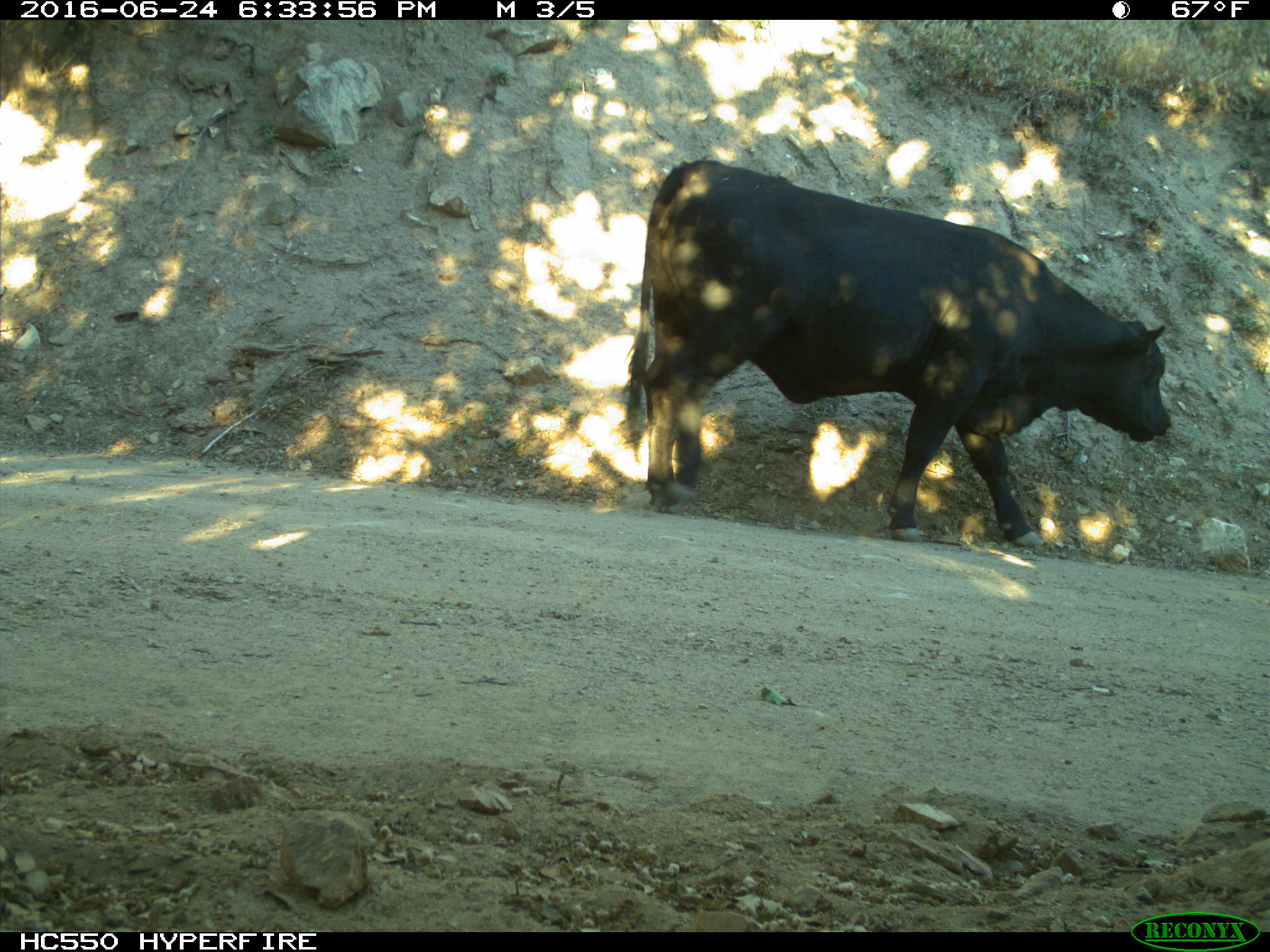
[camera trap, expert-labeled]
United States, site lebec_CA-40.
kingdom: Animalia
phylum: Chordata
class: Mammalia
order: Artiodactyla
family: Bovidae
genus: Bos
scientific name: Bos taurus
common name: domestic cow